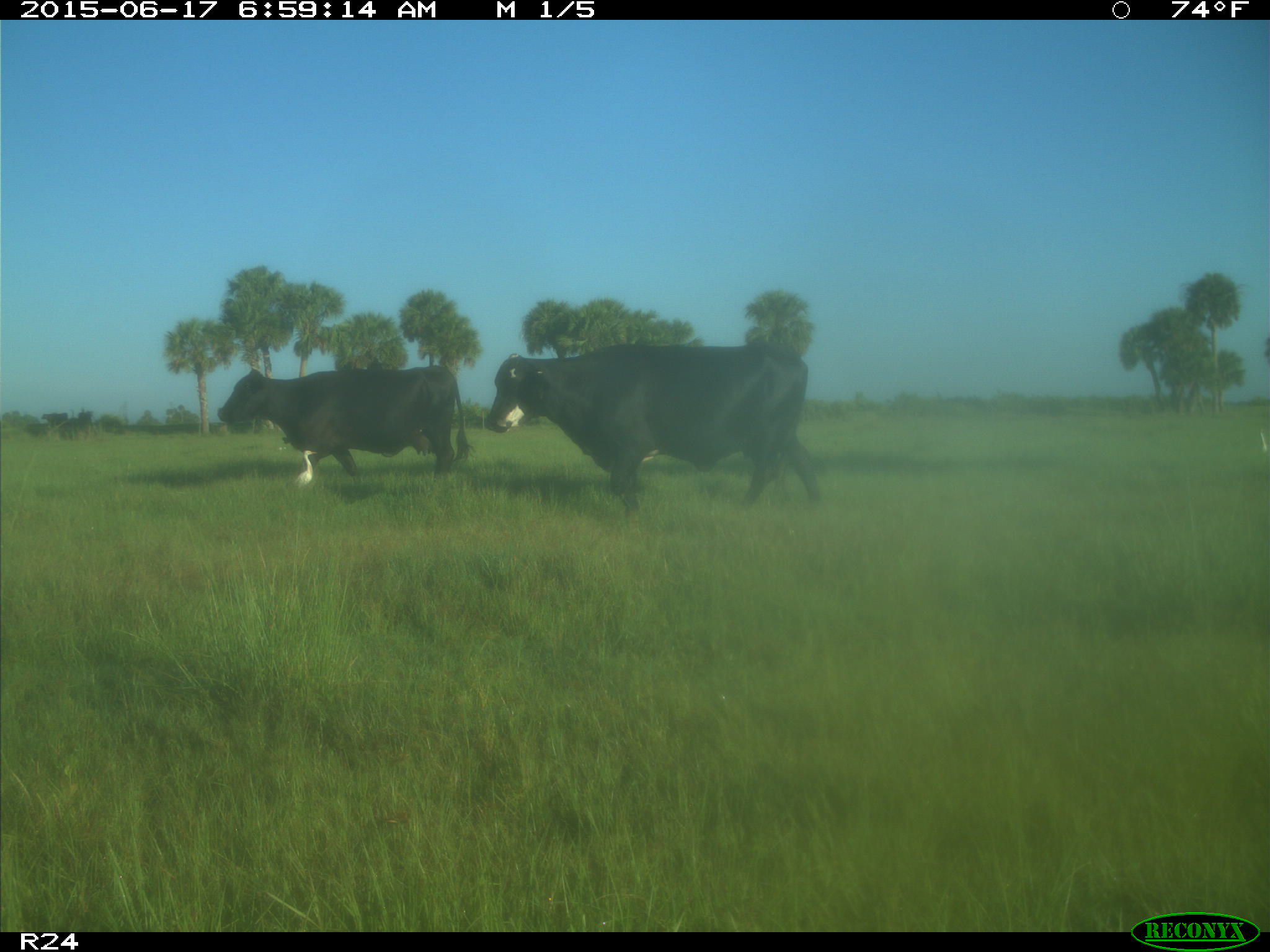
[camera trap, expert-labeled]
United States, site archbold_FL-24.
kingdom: Animalia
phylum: Chordata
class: Mammalia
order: Artiodactyla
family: Bovidae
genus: Bos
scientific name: Bos taurus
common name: domestic cow